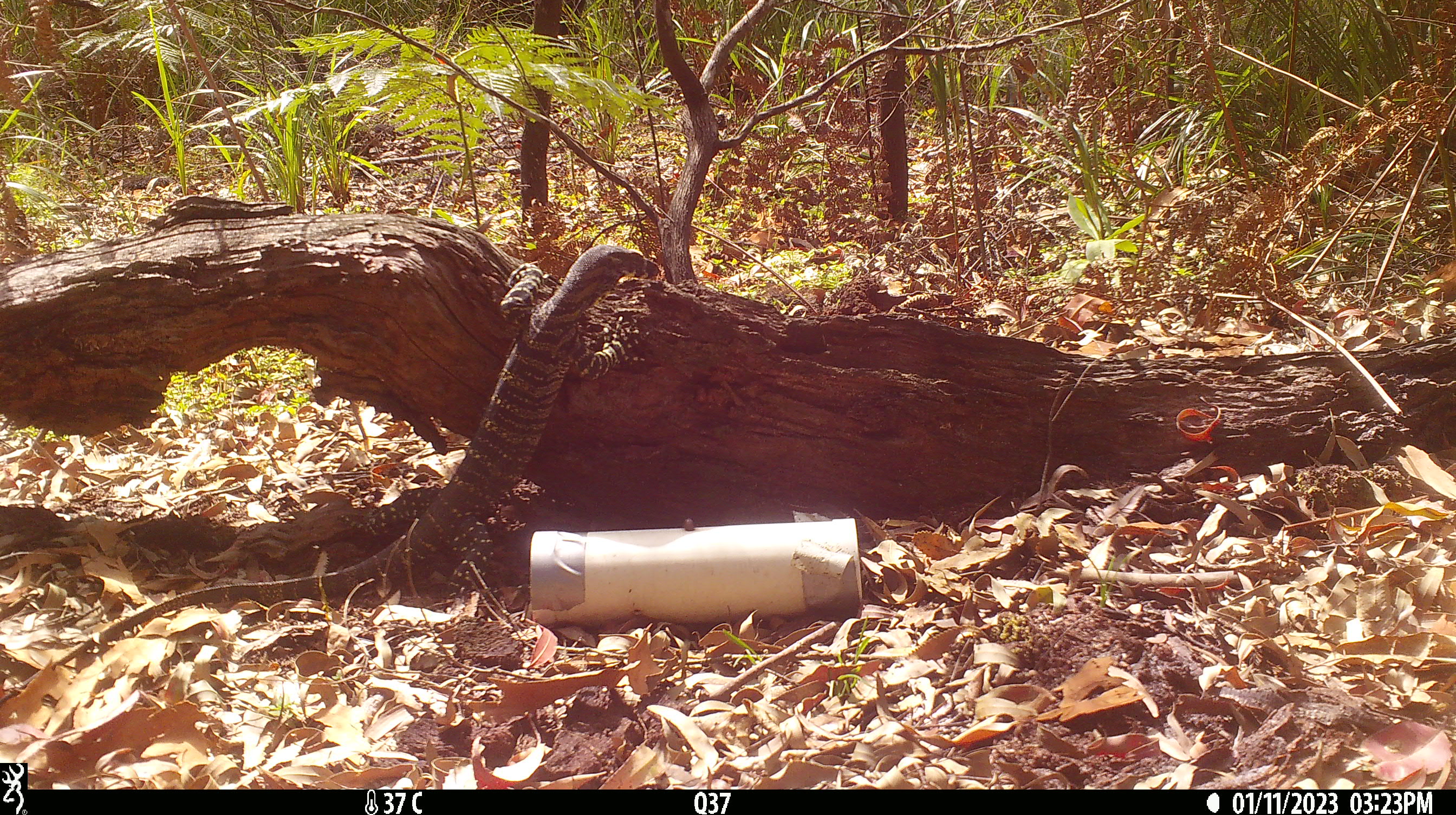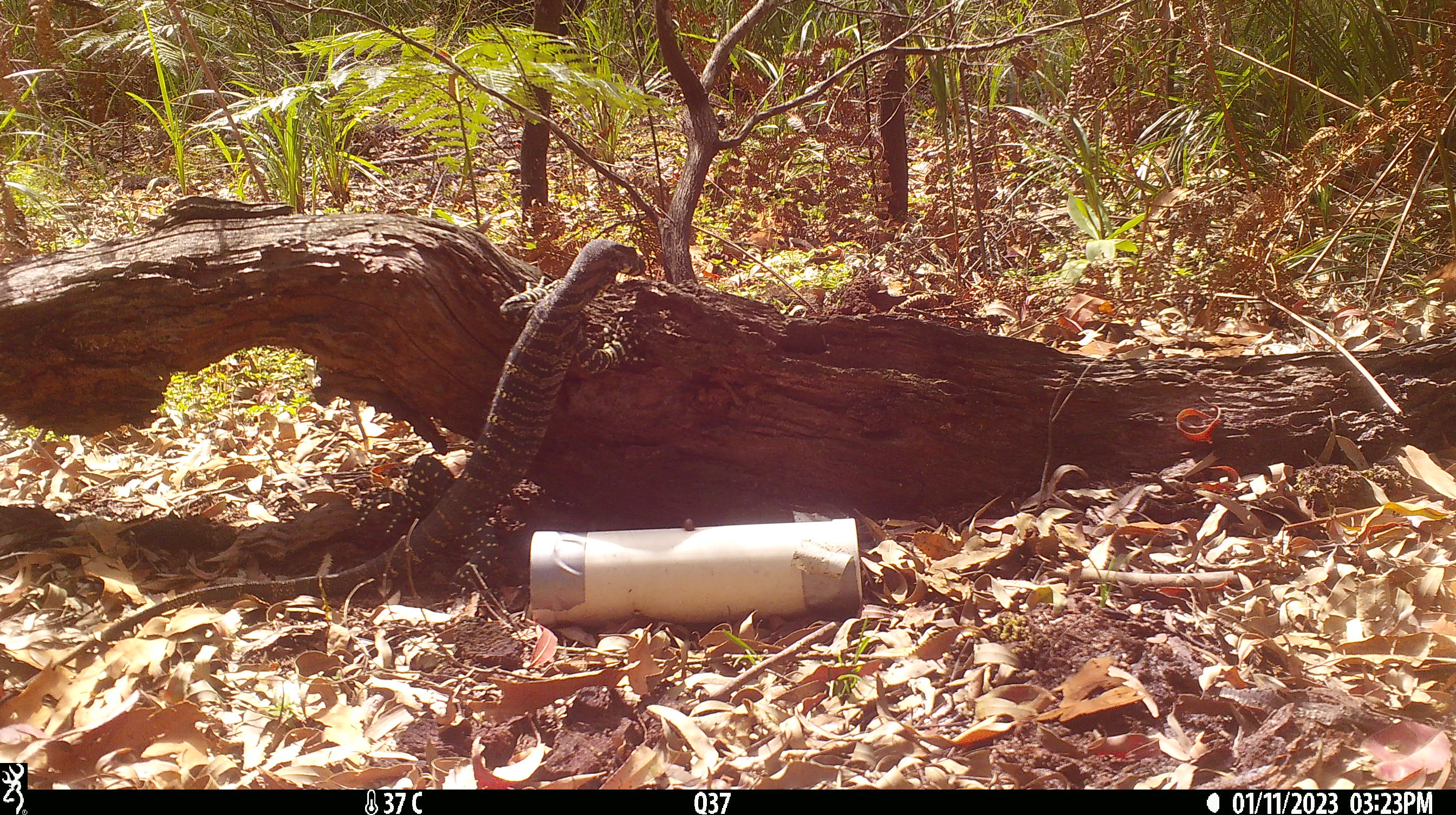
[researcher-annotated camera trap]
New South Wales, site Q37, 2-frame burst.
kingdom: Animalia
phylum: Chordata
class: Reptilia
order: Squamata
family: Varanidae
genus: Varanus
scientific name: Varanus varius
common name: lace monitor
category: goanna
Goanna (lace monitor) (Varanus varius).